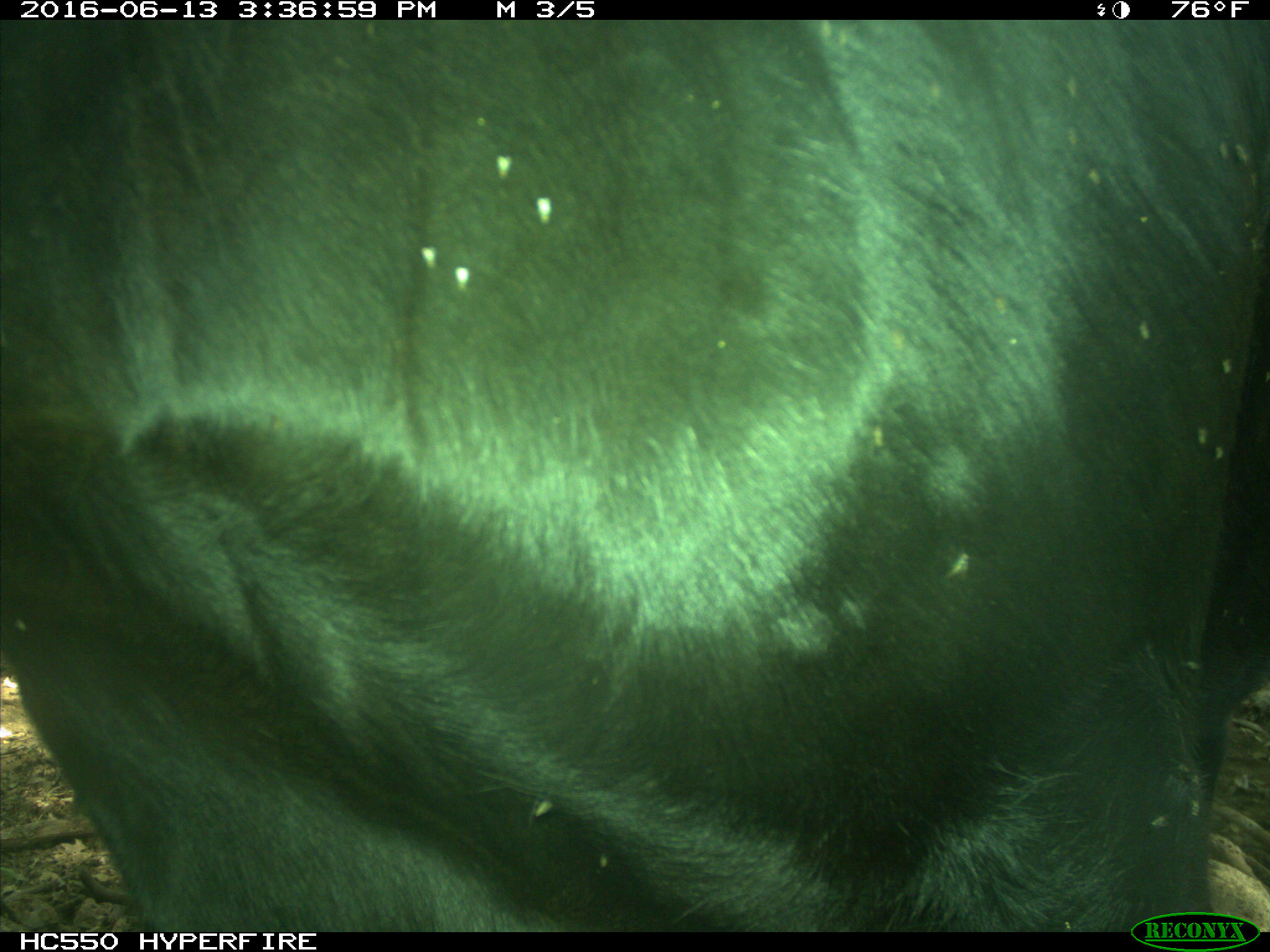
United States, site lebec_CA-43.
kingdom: Animalia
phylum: Chordata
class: Mammalia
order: Artiodactyla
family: Bovidae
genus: Bos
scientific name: Bos taurus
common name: domestic cow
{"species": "Bos taurus (domestic cow)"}